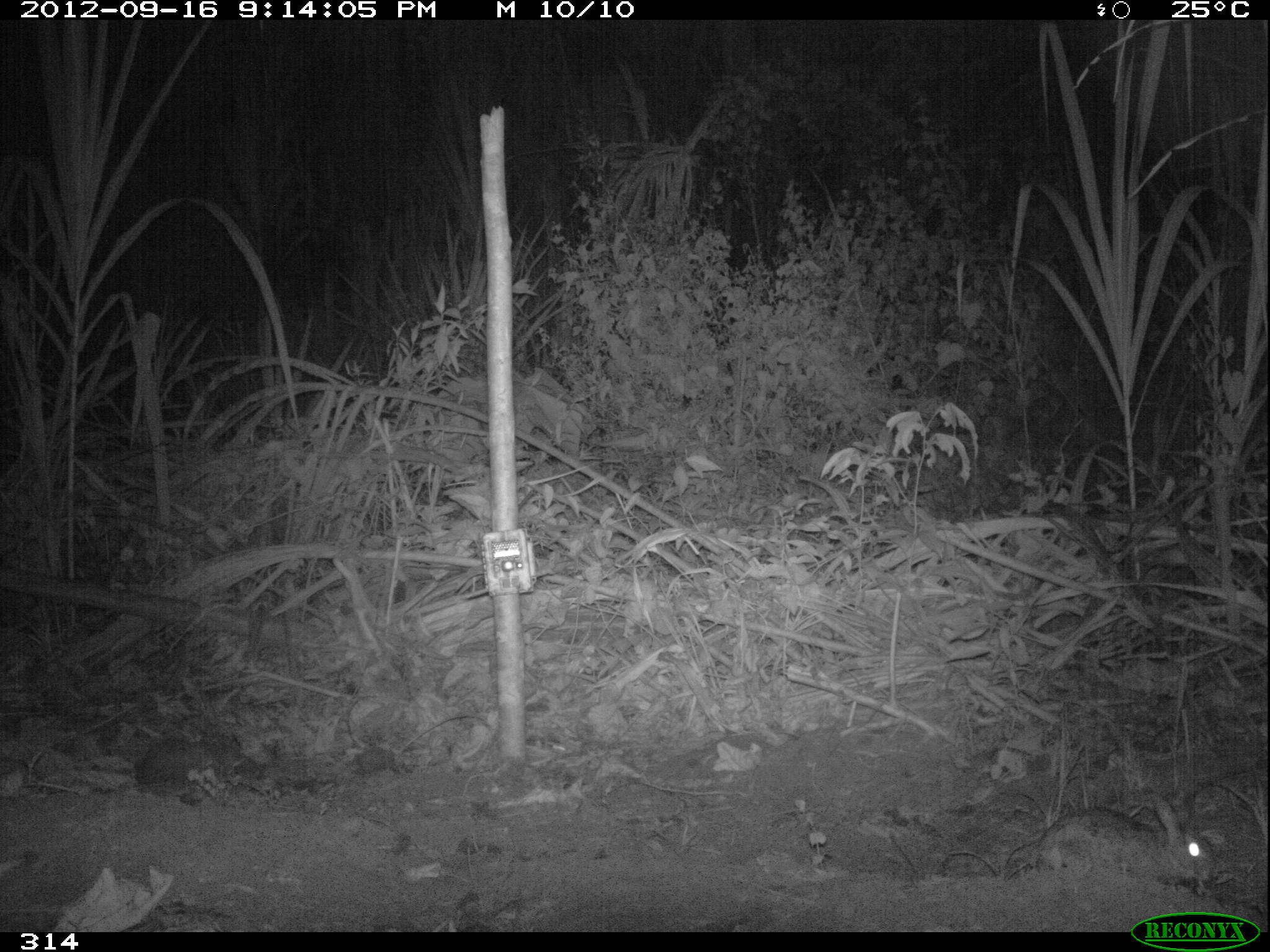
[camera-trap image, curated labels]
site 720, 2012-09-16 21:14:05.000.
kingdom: Animalia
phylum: Chordata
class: Mammalia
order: Lagomorpha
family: Leporidae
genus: Sylvilagus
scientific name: Sylvilagus brasiliensis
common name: tapeti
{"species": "Sylvilagus brasiliensis (tapeti)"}